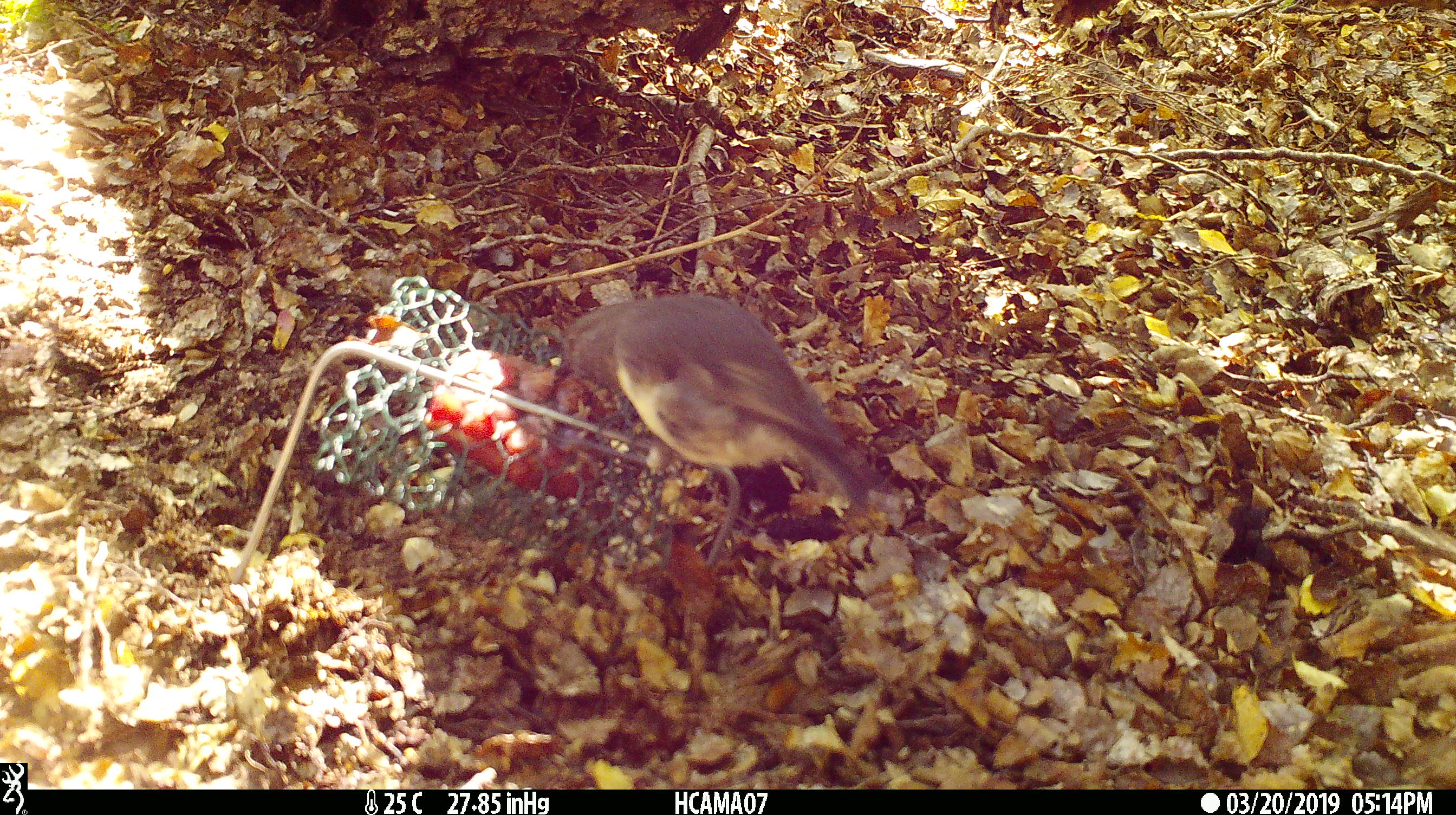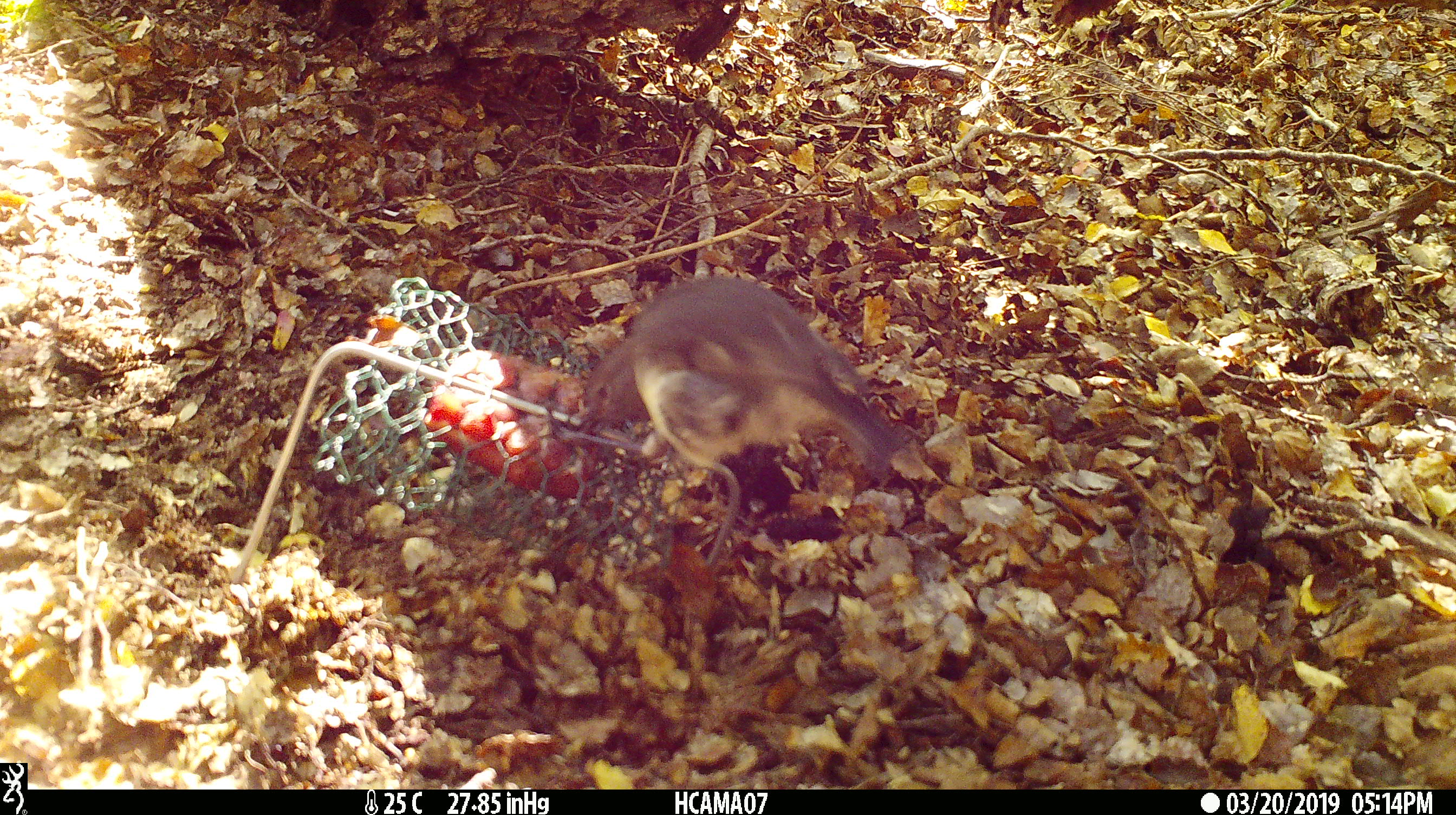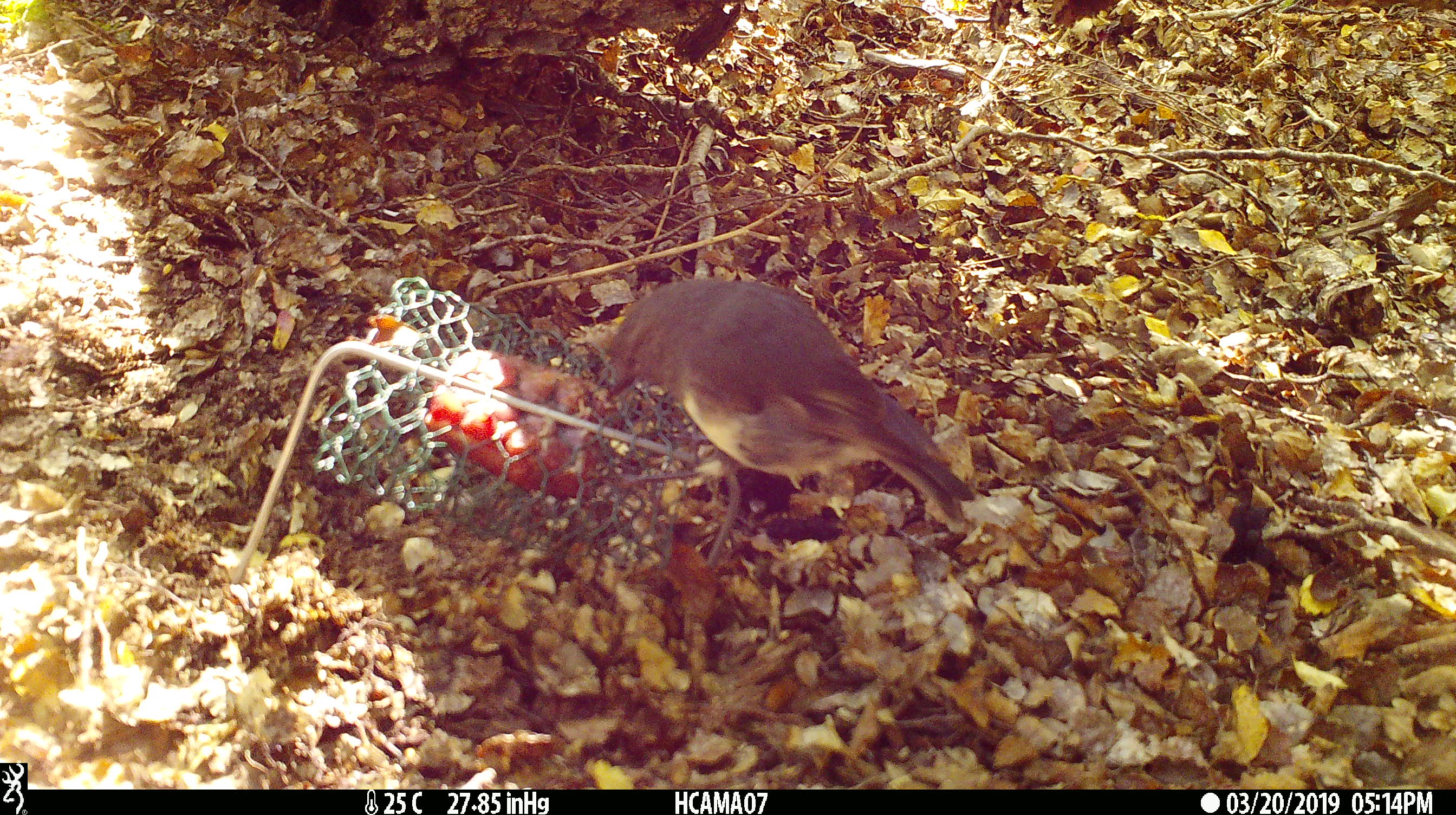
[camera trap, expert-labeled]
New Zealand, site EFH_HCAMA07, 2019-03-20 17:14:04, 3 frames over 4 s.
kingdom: Animalia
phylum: Chordata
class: Aves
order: Passeriformes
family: Petroicidae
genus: Petroica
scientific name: Petroica australis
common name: new zealand robin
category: robin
Robin (new zealand robin) (Petroica australis).